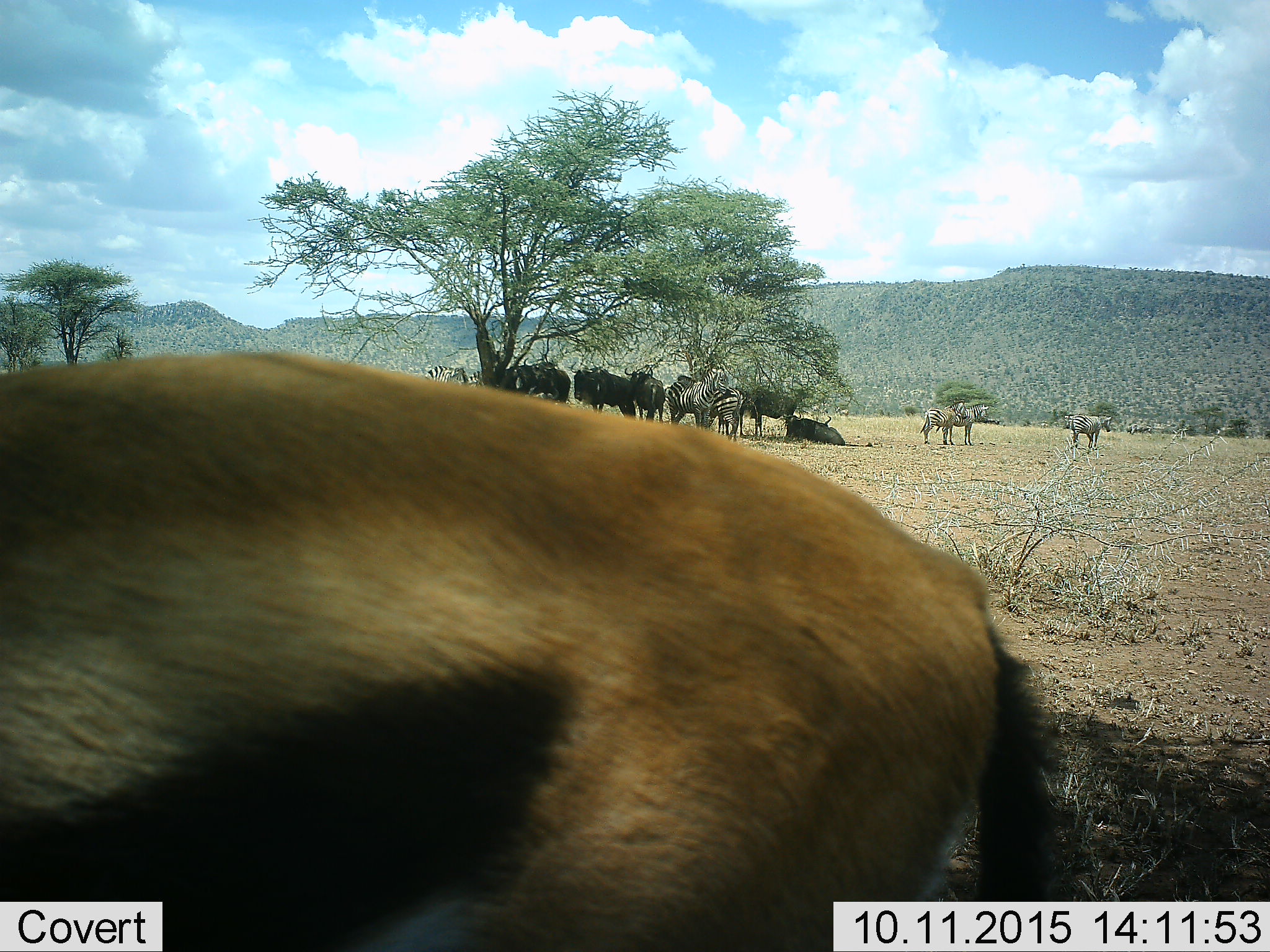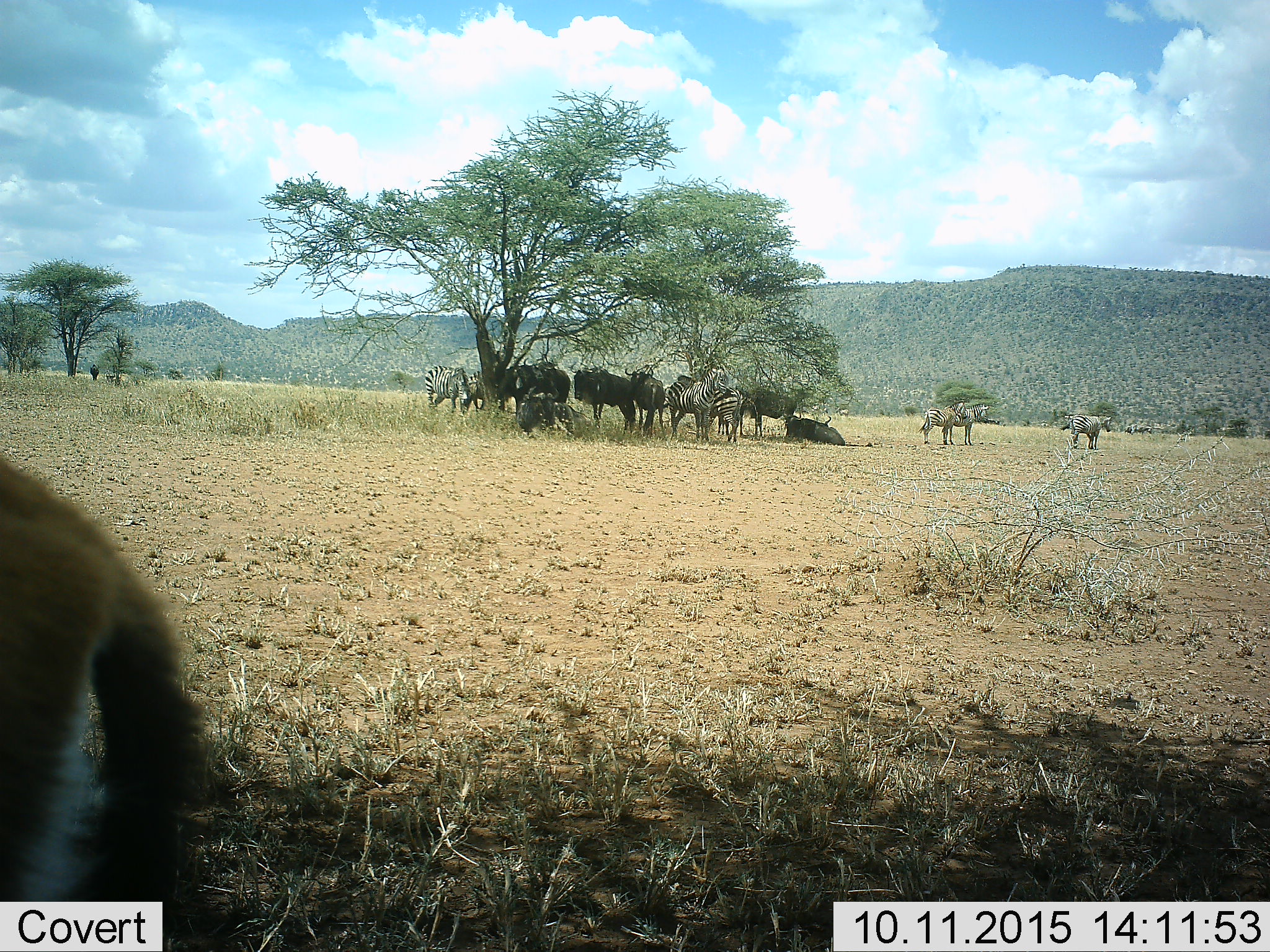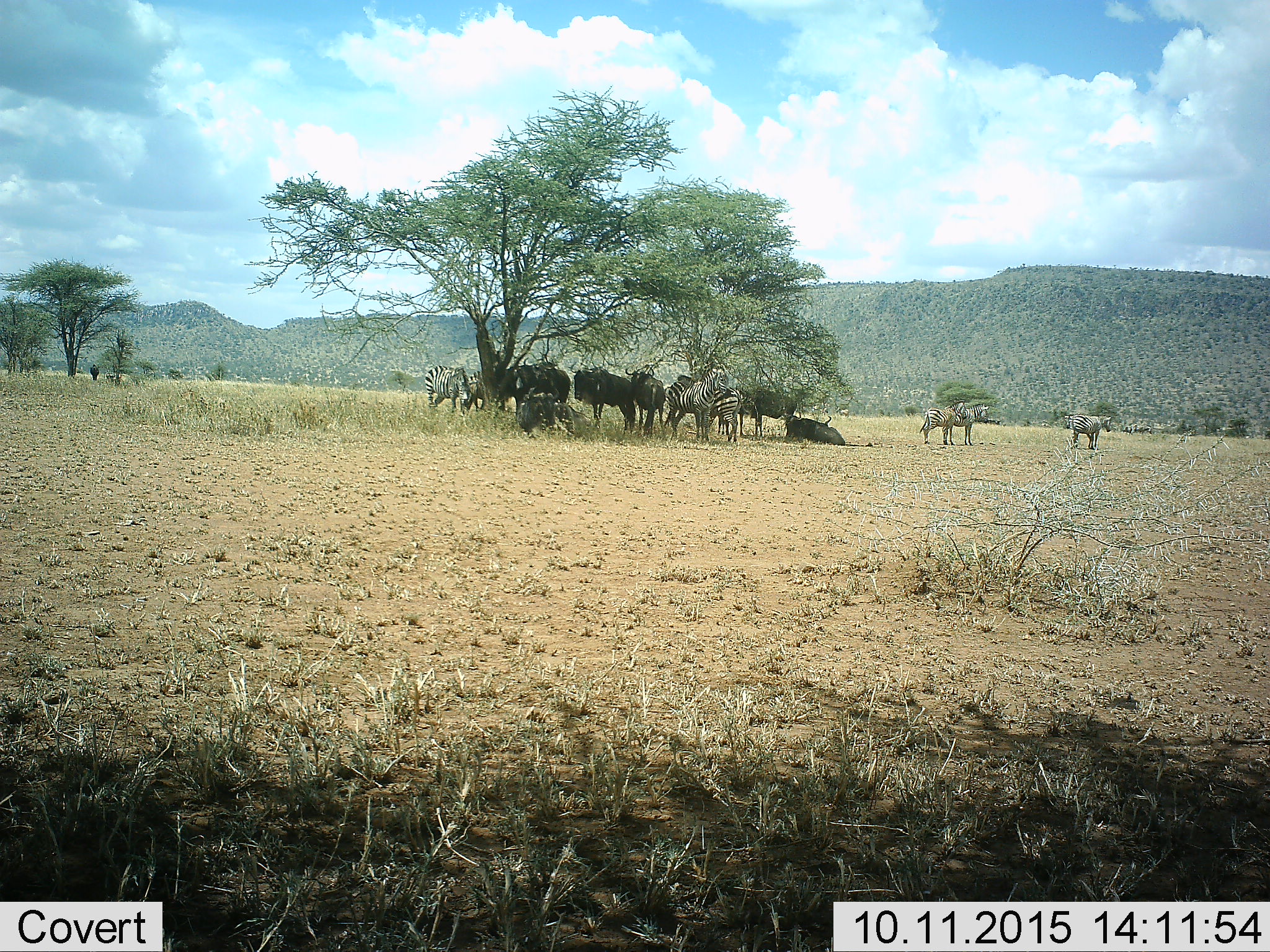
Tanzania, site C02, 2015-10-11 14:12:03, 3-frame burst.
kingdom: Animalia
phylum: Chordata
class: Mammalia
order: Artiodactyla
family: Bovidae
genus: Eudorcas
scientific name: Eudorcas thomsonii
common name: thomson's gazelle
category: gazellethomsons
Gazellethomsons (thomson's gazelle) (Eudorcas thomsonii), count 1. Behavior (volunteer vote fractions): standing 47%, resting 0%, moving 47%, interacting 7%. Young present (vote fraction): 0%. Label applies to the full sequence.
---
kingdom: Animalia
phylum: Chordata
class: Mammalia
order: Artiodactyla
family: Bovidae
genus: Connochaetes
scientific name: Connochaetes taurinus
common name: blue wildebeest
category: wildebeest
Wildebeest (blue wildebeest) (Connochaetes taurinus), count 7. Behavior (volunteer vote fractions): standing 100%, resting 86%, moving 0%, interacting 0%. Young present (vote fraction): 0%. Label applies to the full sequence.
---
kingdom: Animalia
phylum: Chordata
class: Mammalia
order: Perissodactyla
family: Equidae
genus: Equus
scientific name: Equus quagga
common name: plains zebra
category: zebra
Zebra (plains zebra) (Equus quagga), count 8. Behavior (volunteer vote fractions): standing 89%, resting 17%, moving 11%, interacting 6%. Young present (vote fraction): 6%. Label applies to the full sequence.